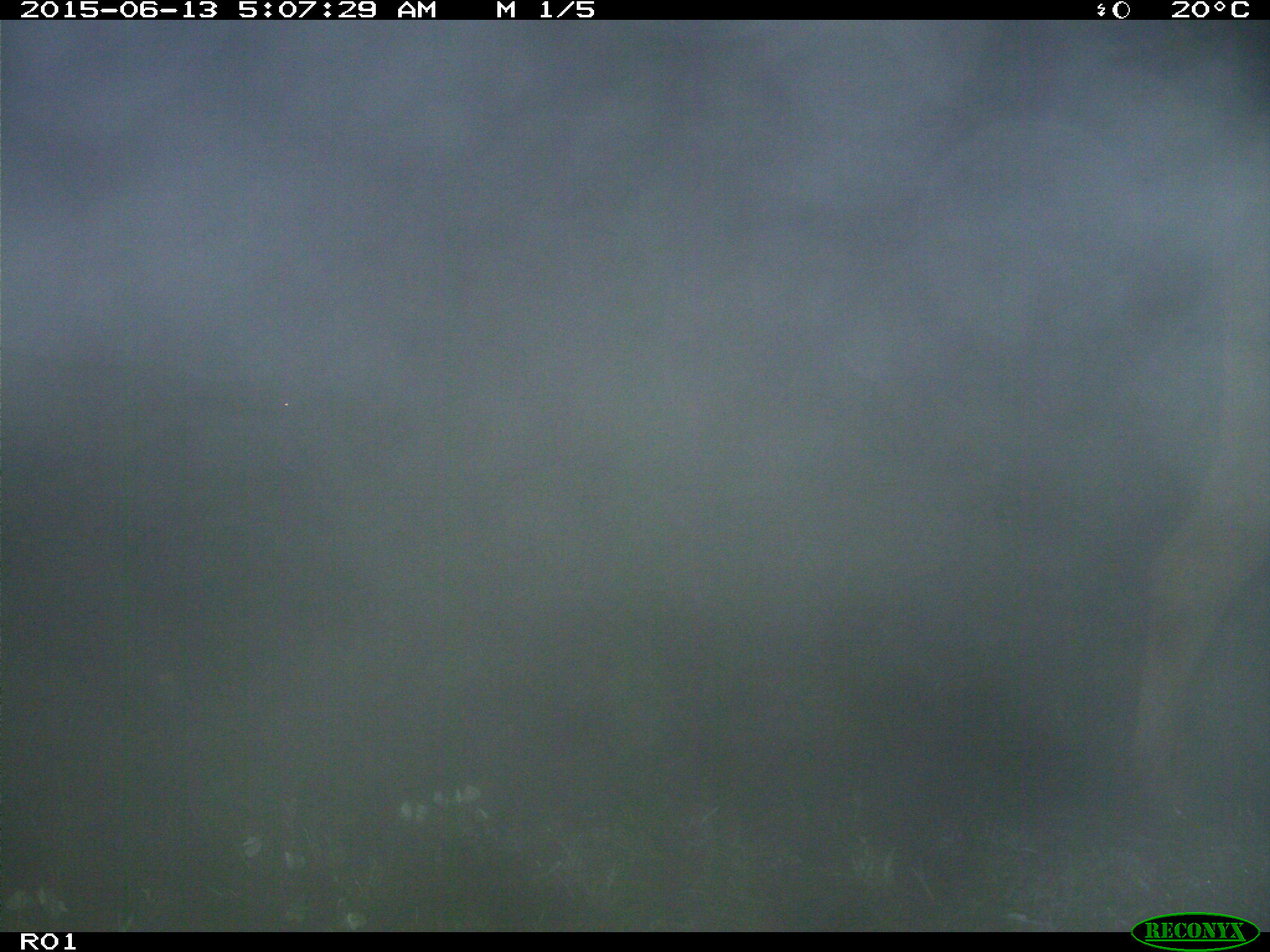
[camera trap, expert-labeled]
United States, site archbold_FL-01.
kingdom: Animalia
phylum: Chordata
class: Mammalia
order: Artiodactyla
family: Bovidae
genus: Bos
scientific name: Bos taurus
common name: domestic cow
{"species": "Bos taurus (domestic cow)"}